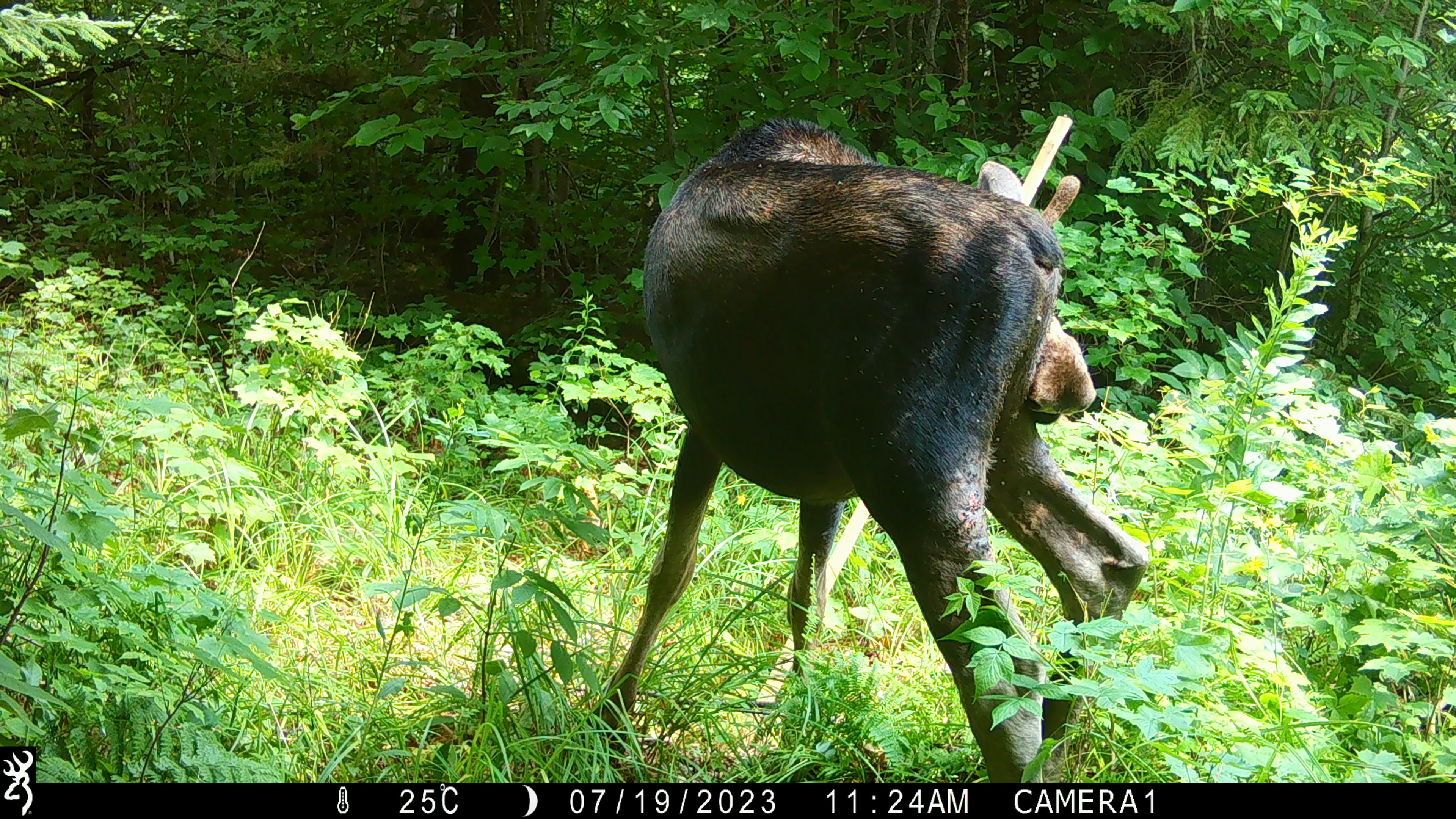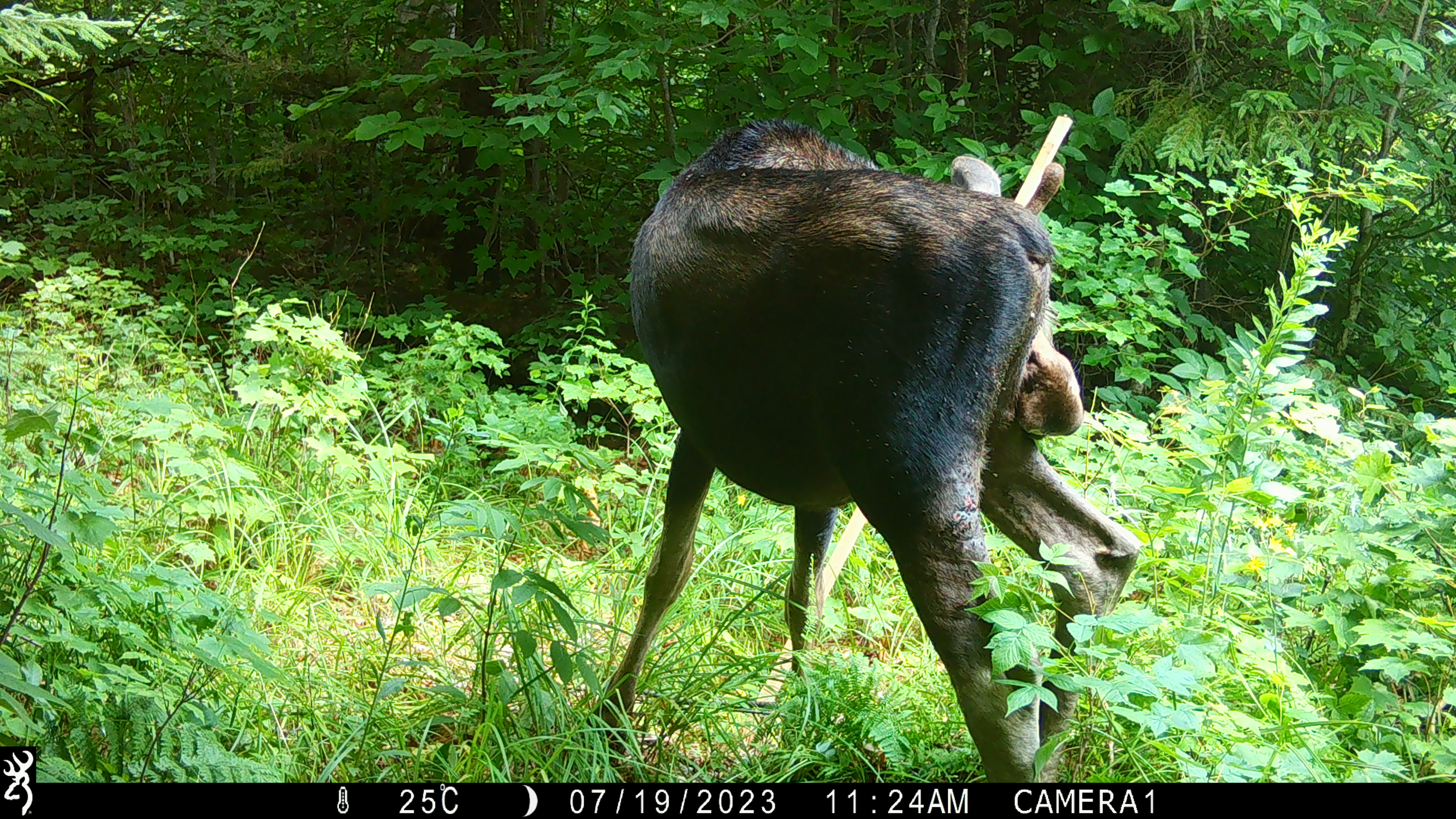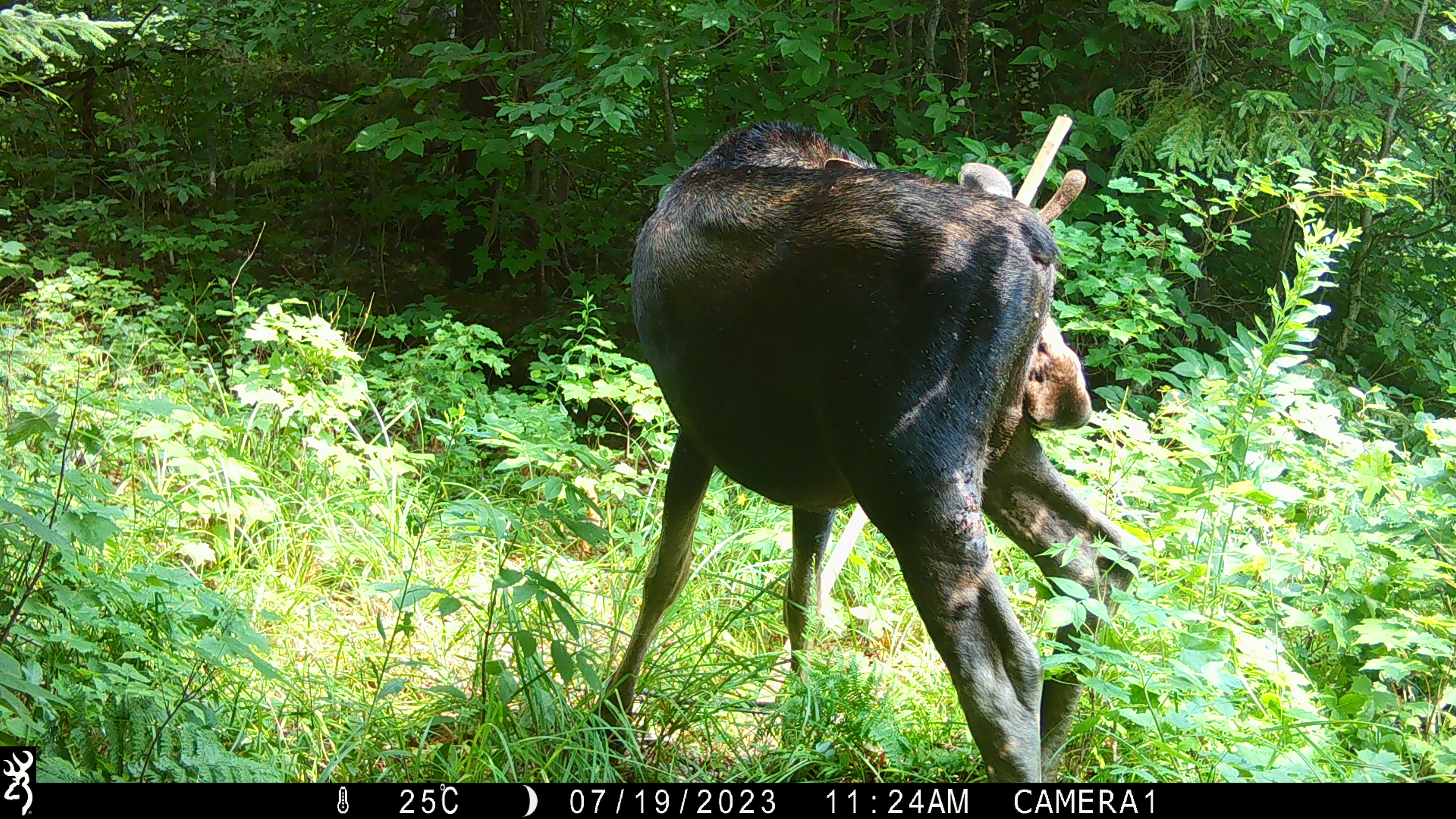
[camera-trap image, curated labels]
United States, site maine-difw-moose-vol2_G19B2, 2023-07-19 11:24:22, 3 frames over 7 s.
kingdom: Animalia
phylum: Chordata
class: Mammalia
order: Artiodactyla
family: Cervidae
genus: Alces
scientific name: Alces alces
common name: moose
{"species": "moose (Alces alces)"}